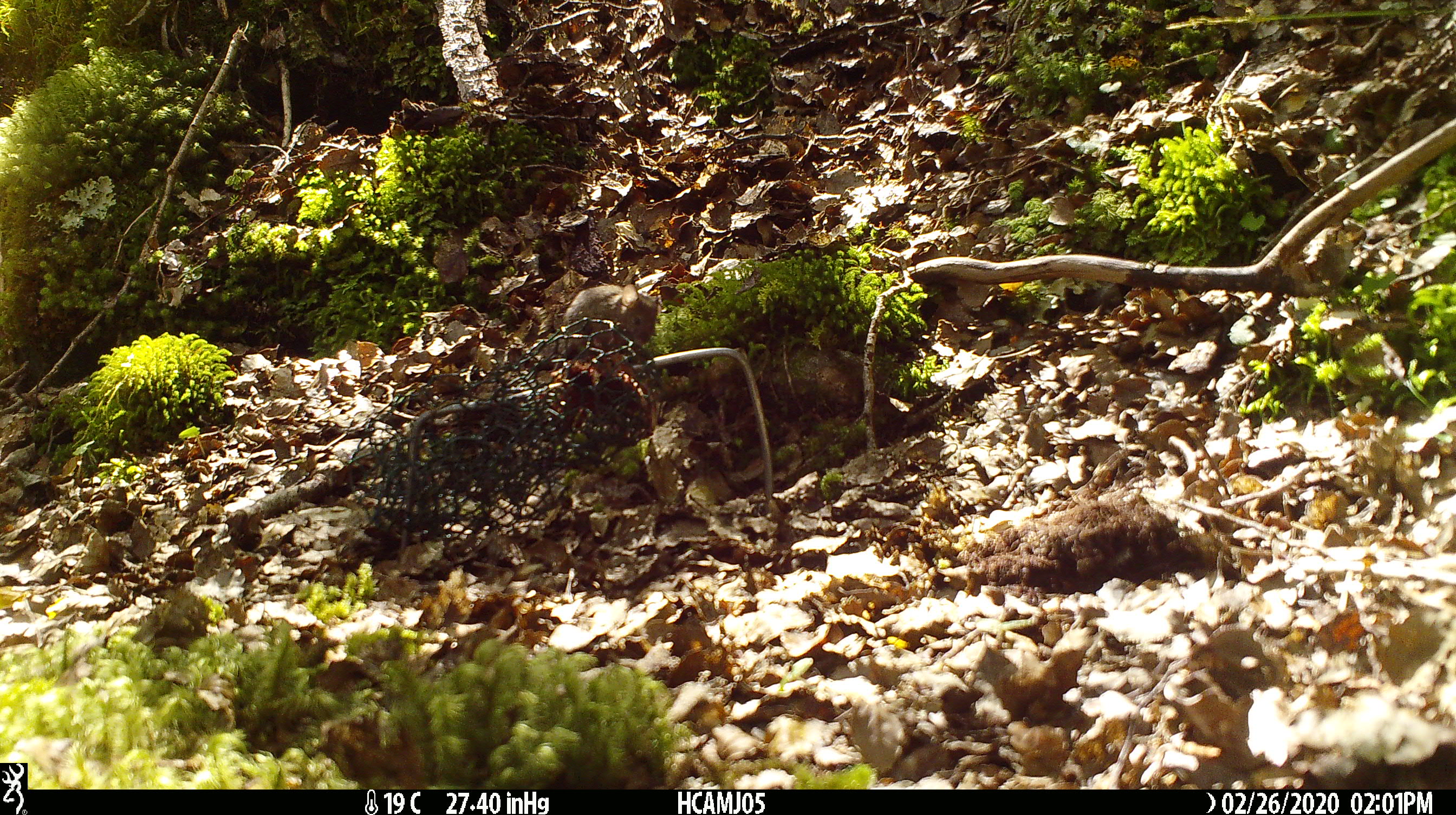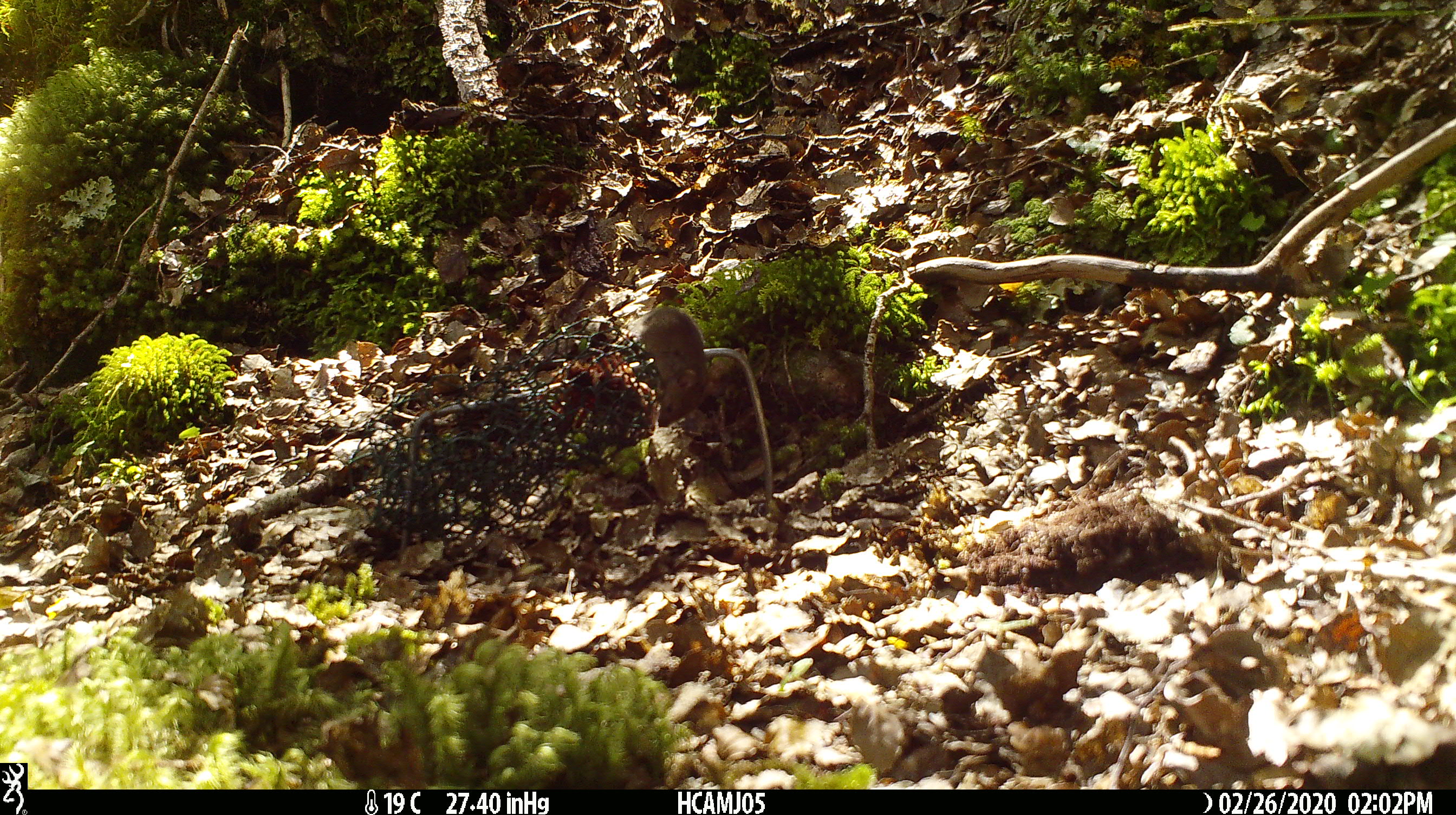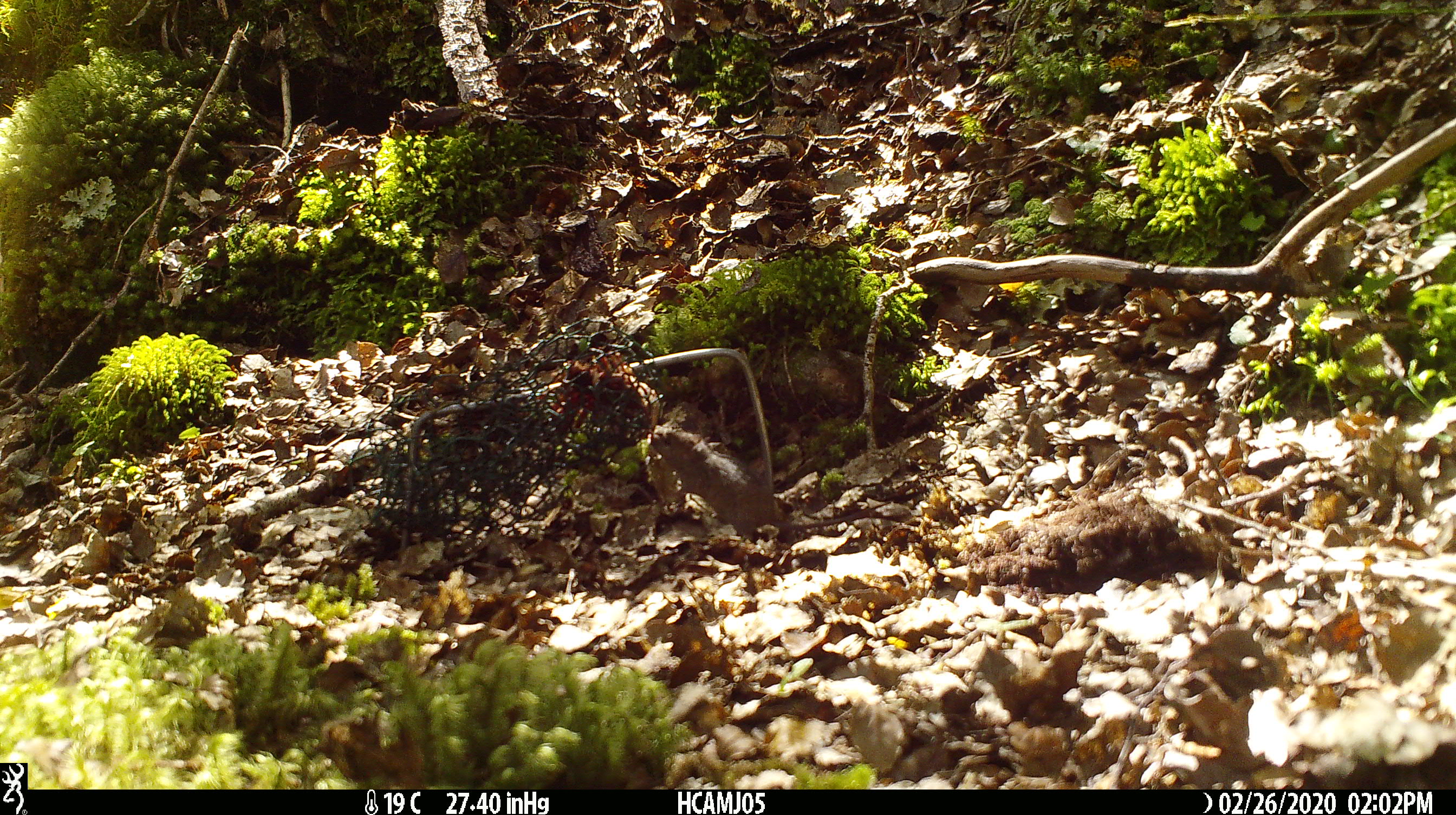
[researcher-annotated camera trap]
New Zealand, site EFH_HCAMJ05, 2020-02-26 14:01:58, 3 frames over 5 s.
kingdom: Animalia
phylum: Chordata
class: Mammalia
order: Rodentia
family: Muridae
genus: Mus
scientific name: Mus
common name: mouse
Mouse (Mus).